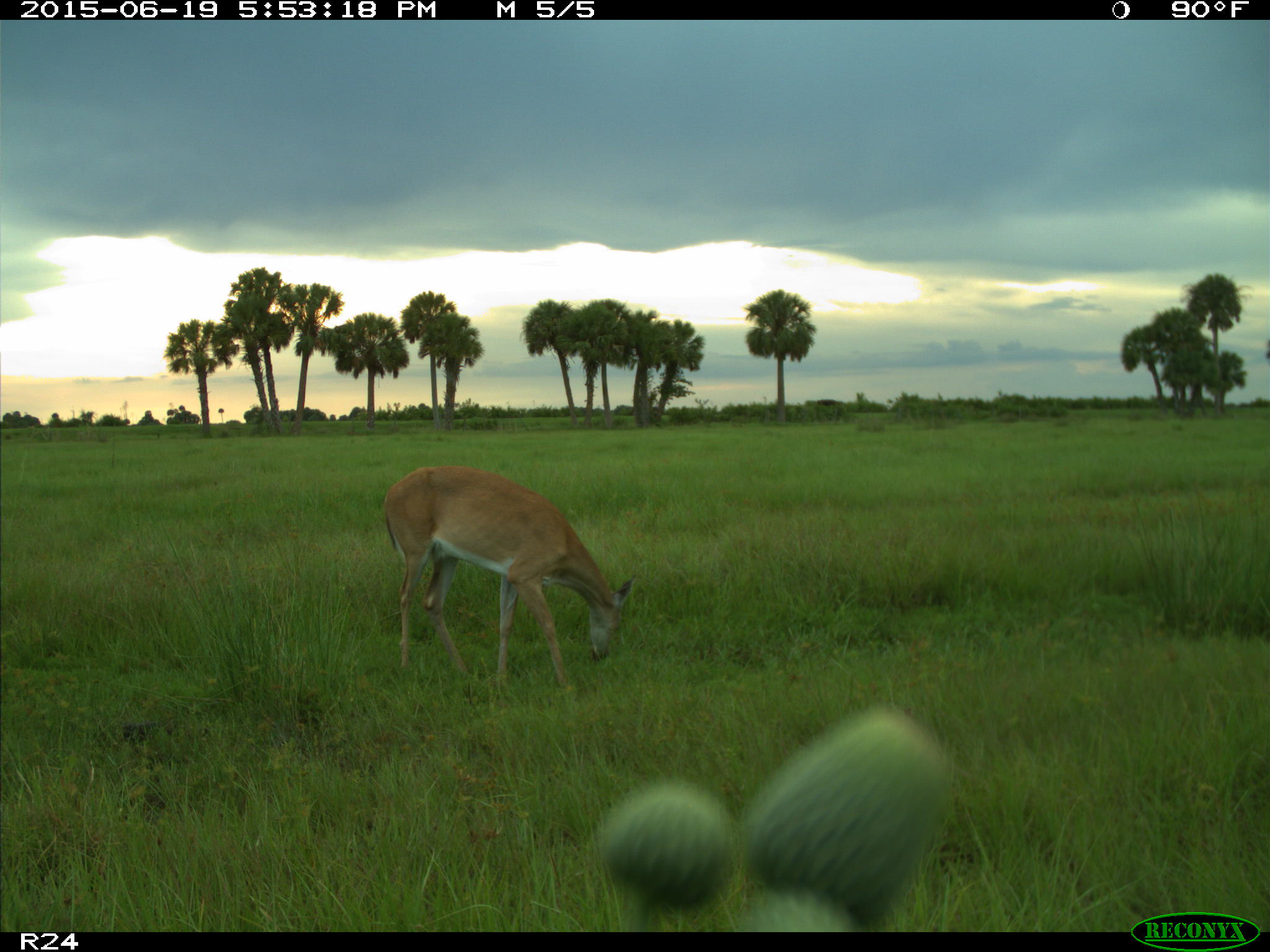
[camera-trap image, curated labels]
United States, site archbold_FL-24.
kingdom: Animalia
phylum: Chordata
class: Mammalia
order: Artiodactyla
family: Bovidae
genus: Bos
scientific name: Bos taurus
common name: domestic cow